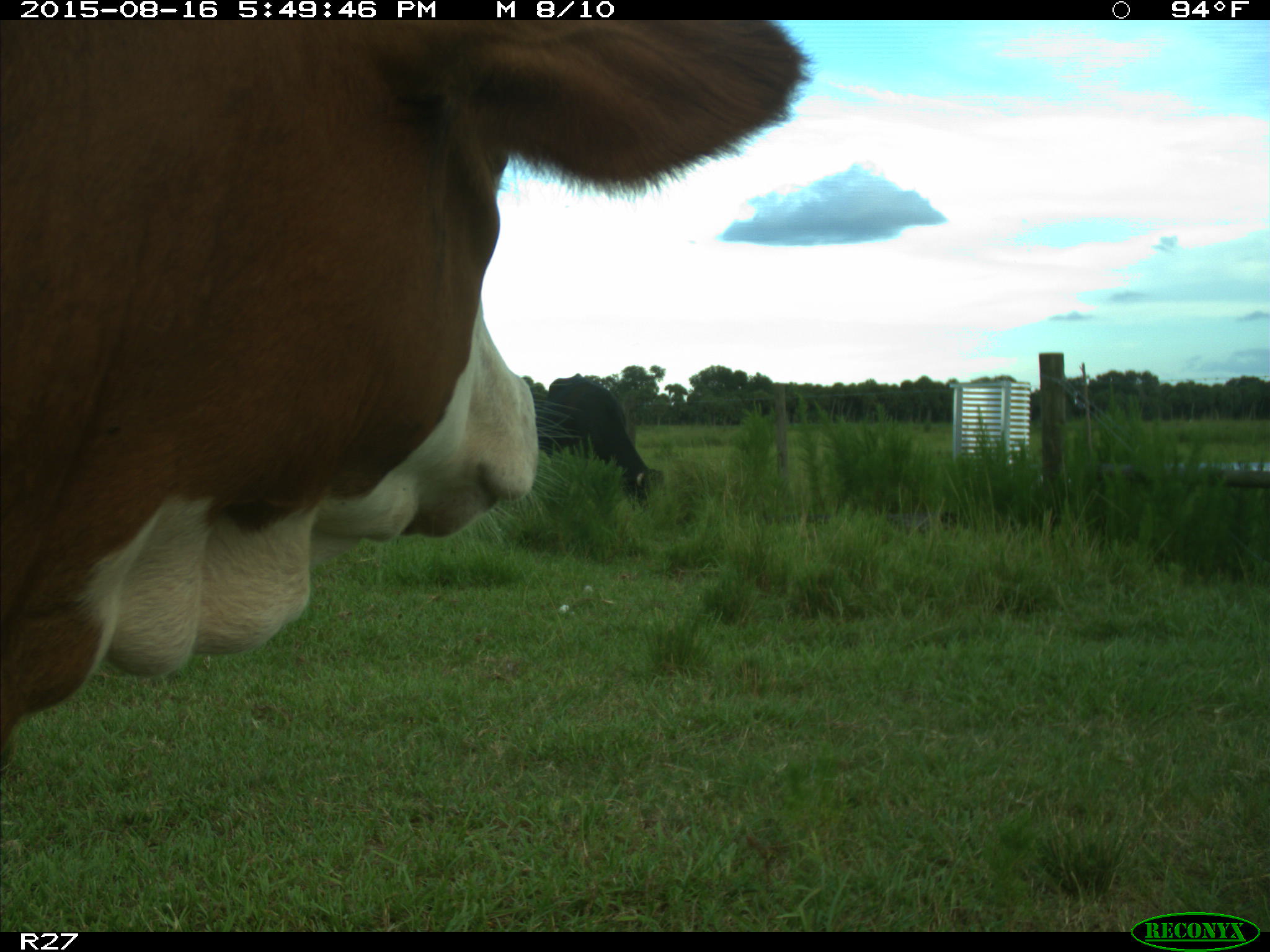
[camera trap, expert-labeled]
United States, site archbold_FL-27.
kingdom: Animalia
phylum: Chordata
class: Mammalia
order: Artiodactyla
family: Bovidae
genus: Bos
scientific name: Bos taurus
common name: domestic cow